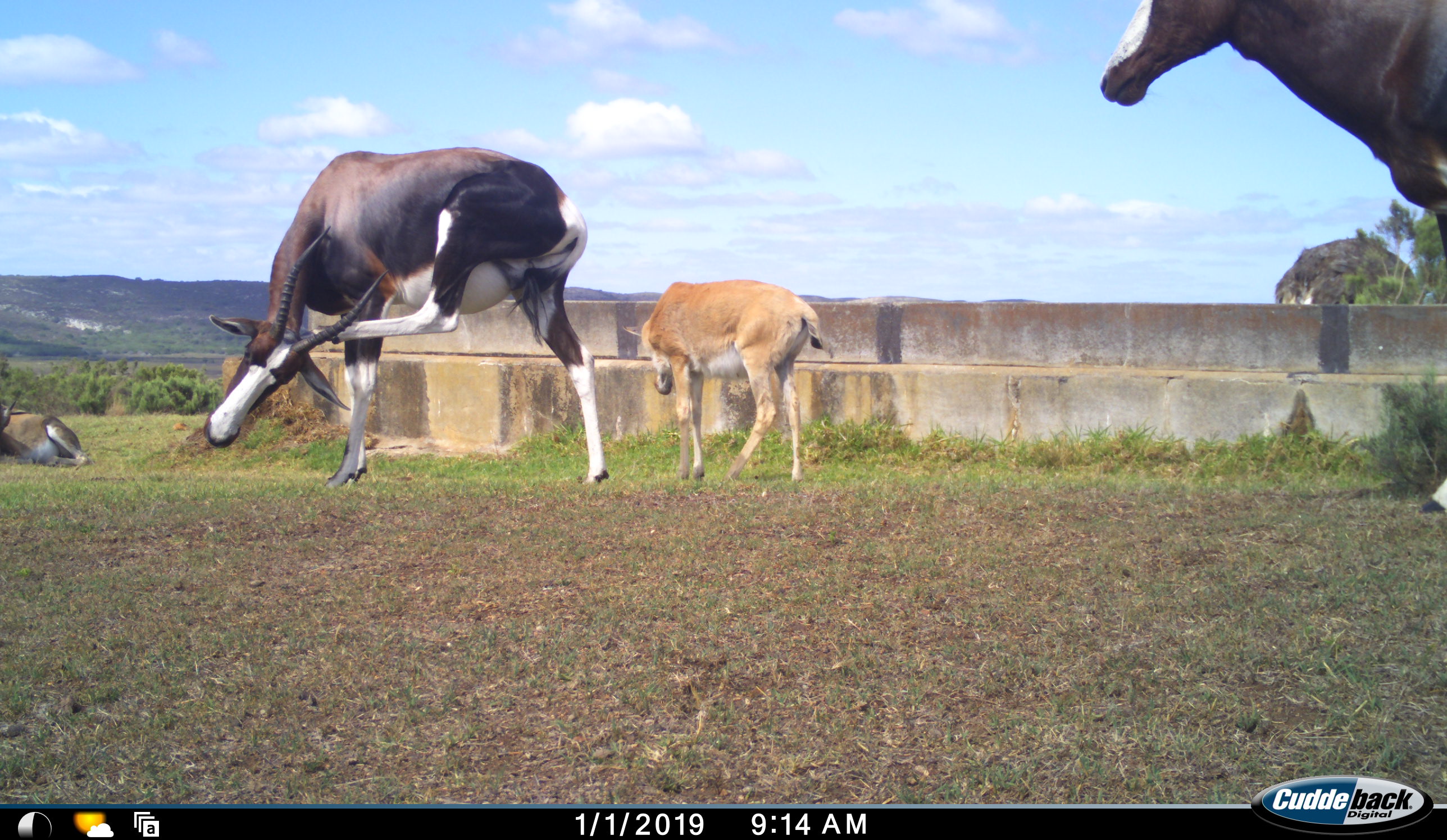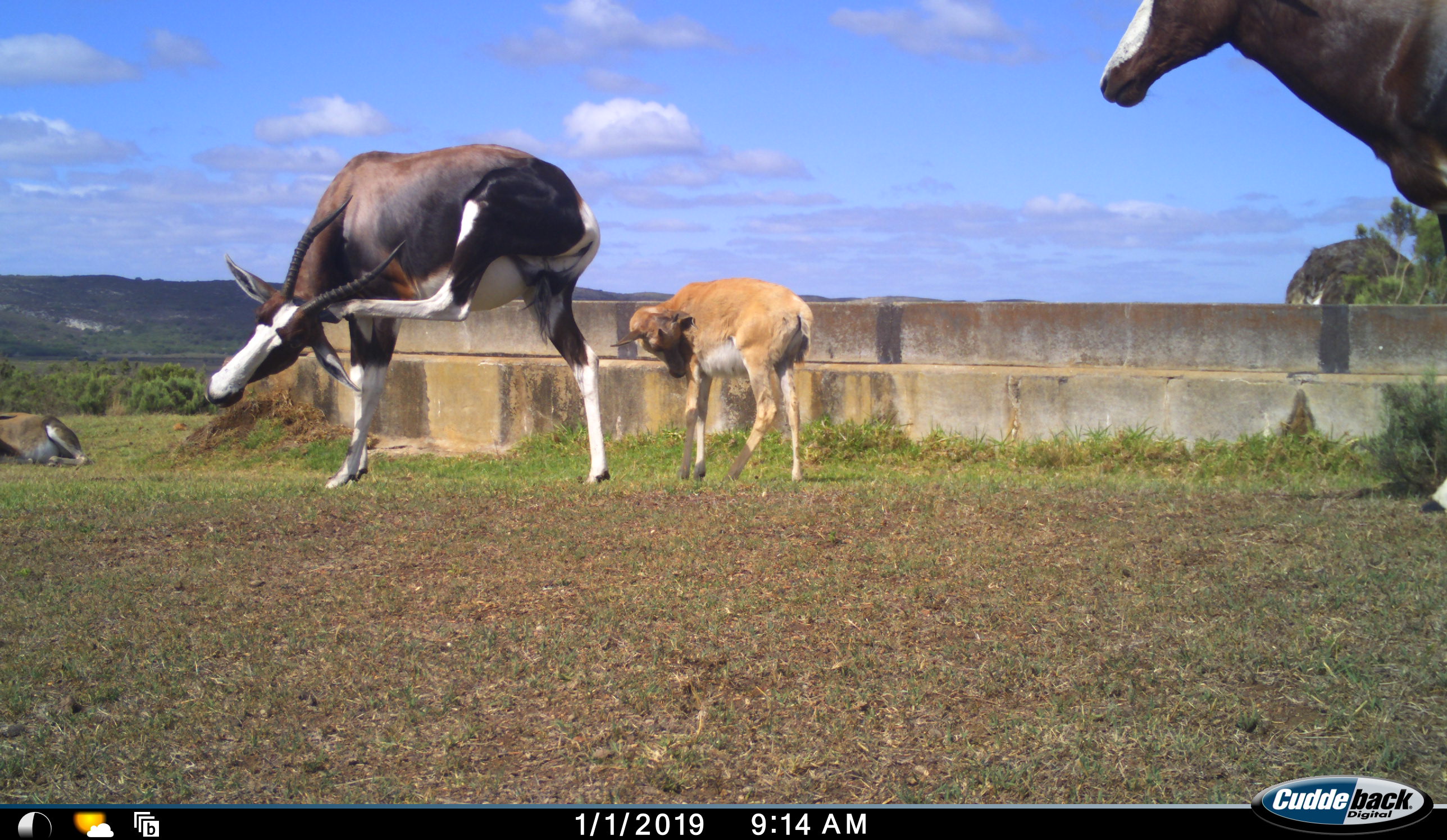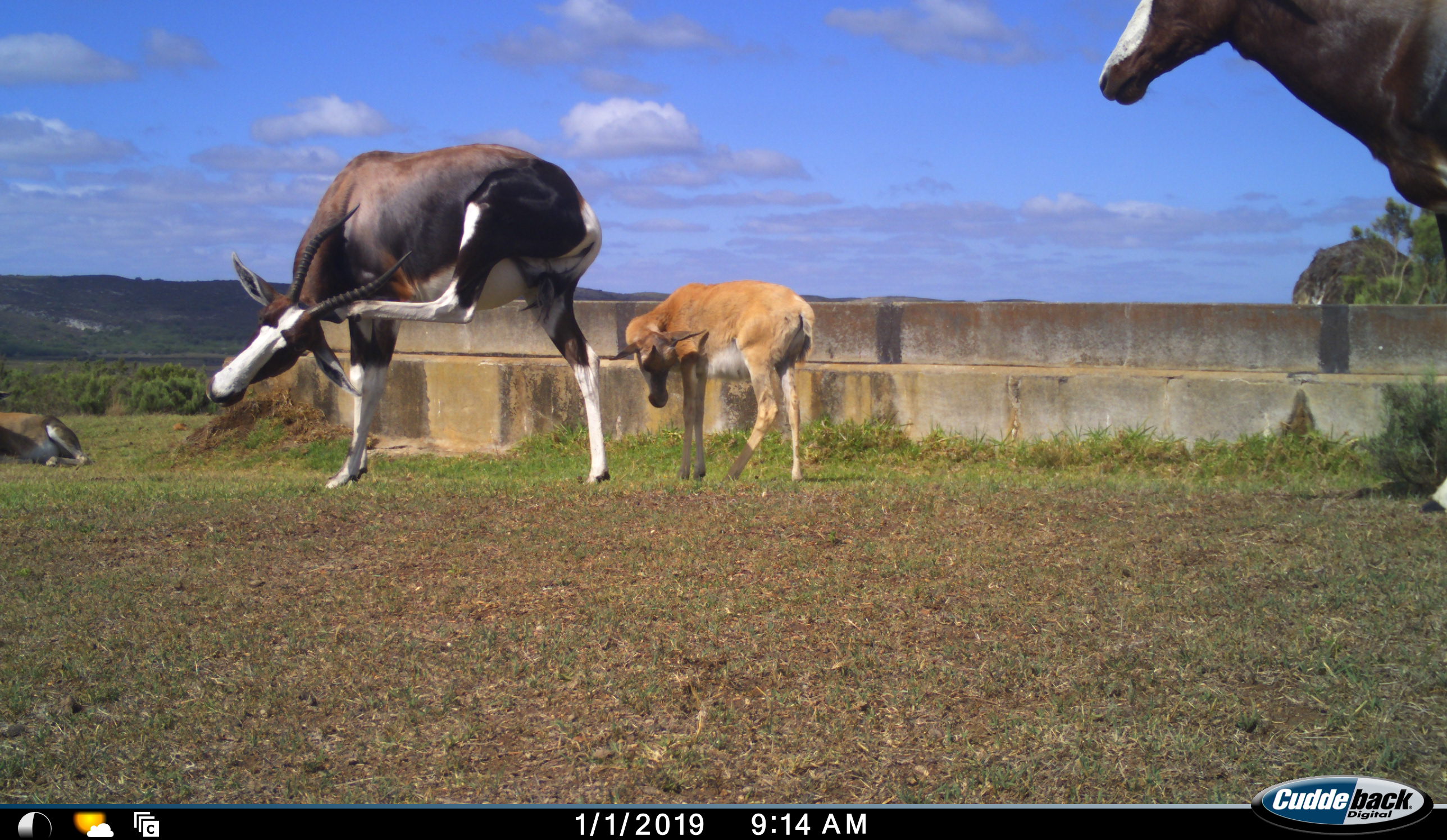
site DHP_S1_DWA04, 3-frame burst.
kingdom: Animalia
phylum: Chordata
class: Mammalia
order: Artiodactyla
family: Bovidae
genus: Damaliscus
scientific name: Damaliscus pygargus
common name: bontebok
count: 4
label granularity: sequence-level